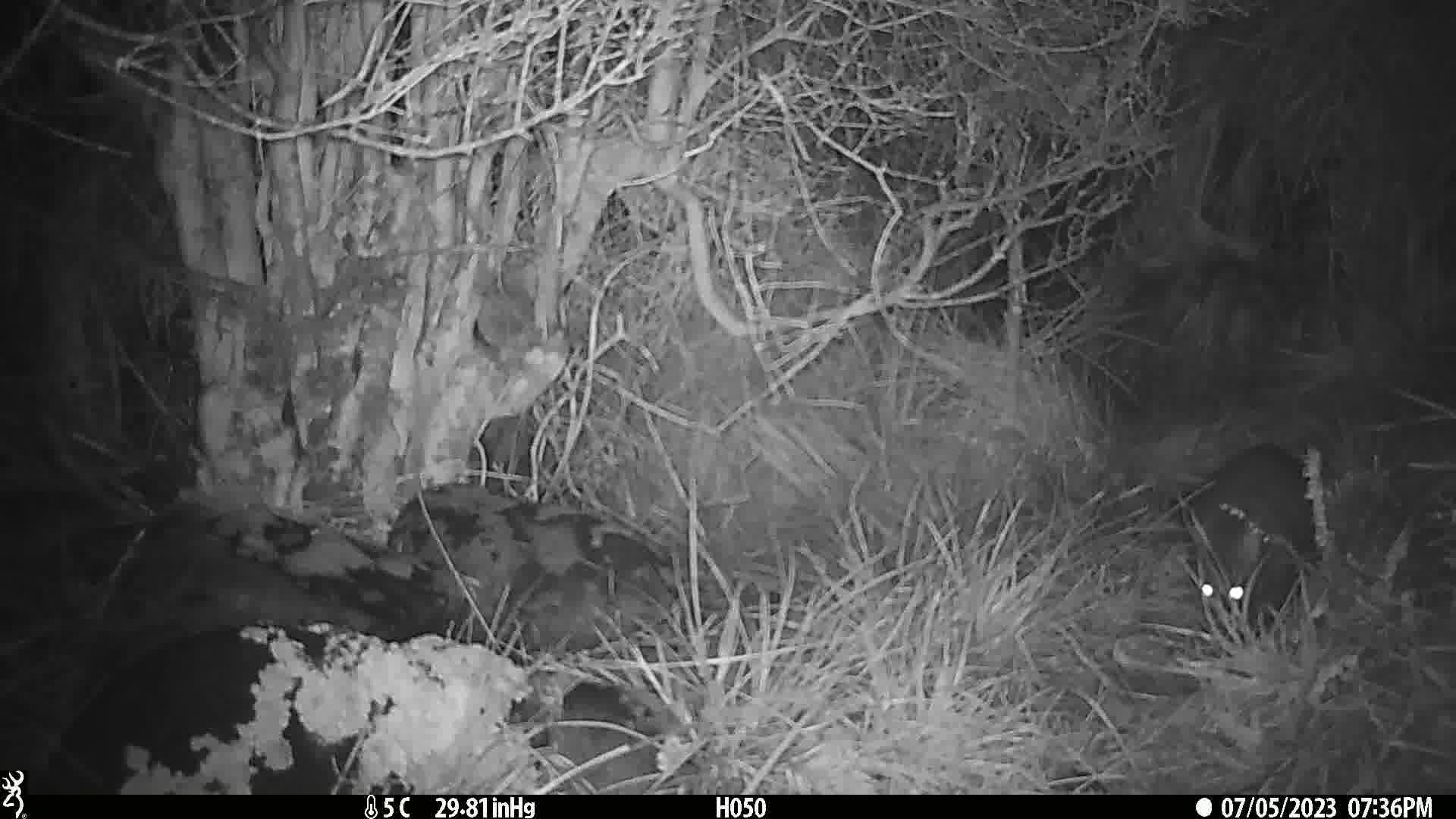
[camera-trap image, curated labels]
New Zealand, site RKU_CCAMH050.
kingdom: Animalia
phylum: Chordata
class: Mammalia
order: Diprotodontia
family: Phalangeridae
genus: Trichosurus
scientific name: Trichosurus vulpecula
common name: common brushtail possum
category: possum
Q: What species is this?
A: Possum (common brushtail possum) (Trichosurus vulpecula).